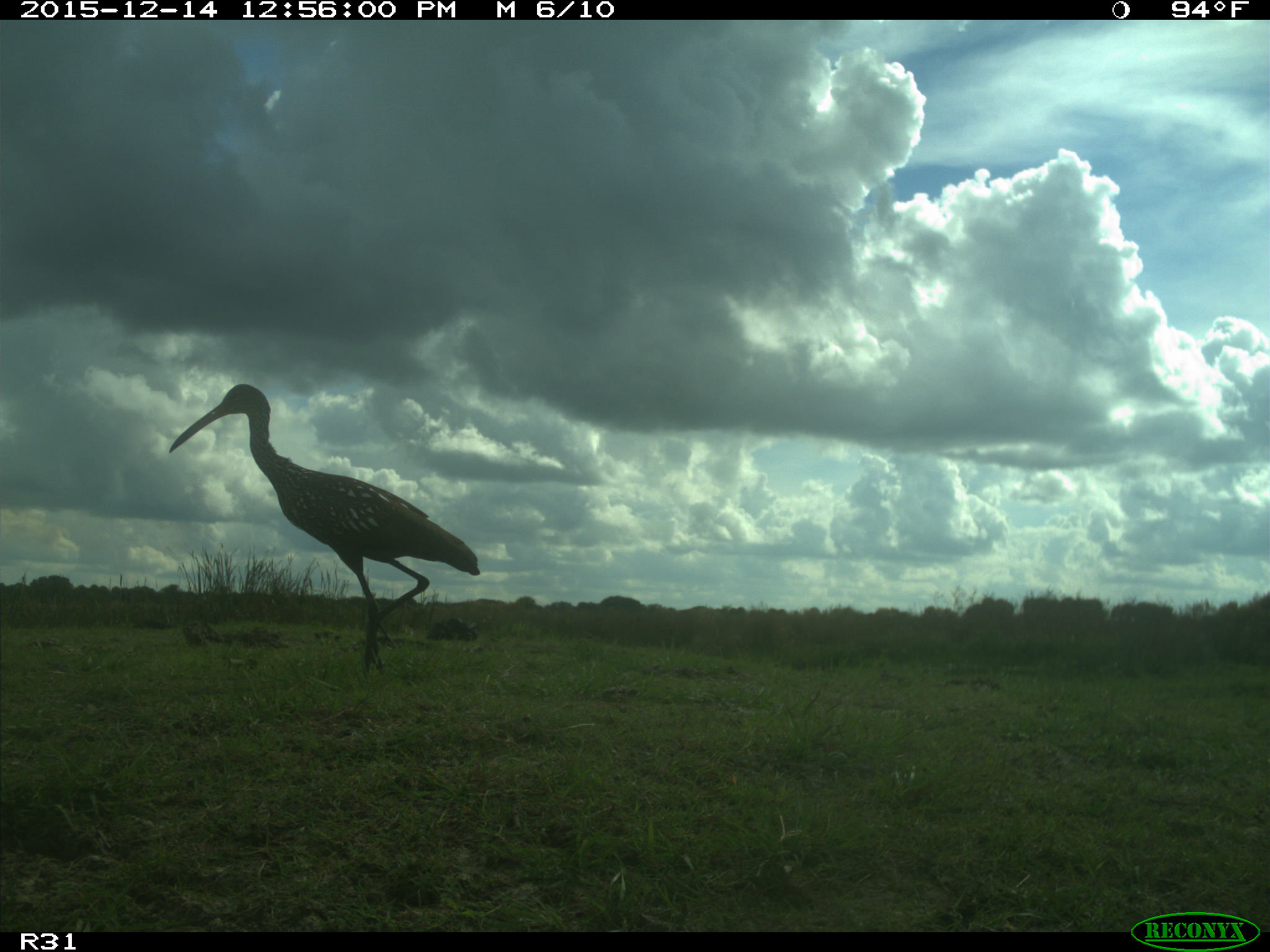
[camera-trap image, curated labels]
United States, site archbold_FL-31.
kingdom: Animalia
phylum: Chordata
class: Aves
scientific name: Aves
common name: birds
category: unidentified bird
Unidentified bird (birds) (Aves).